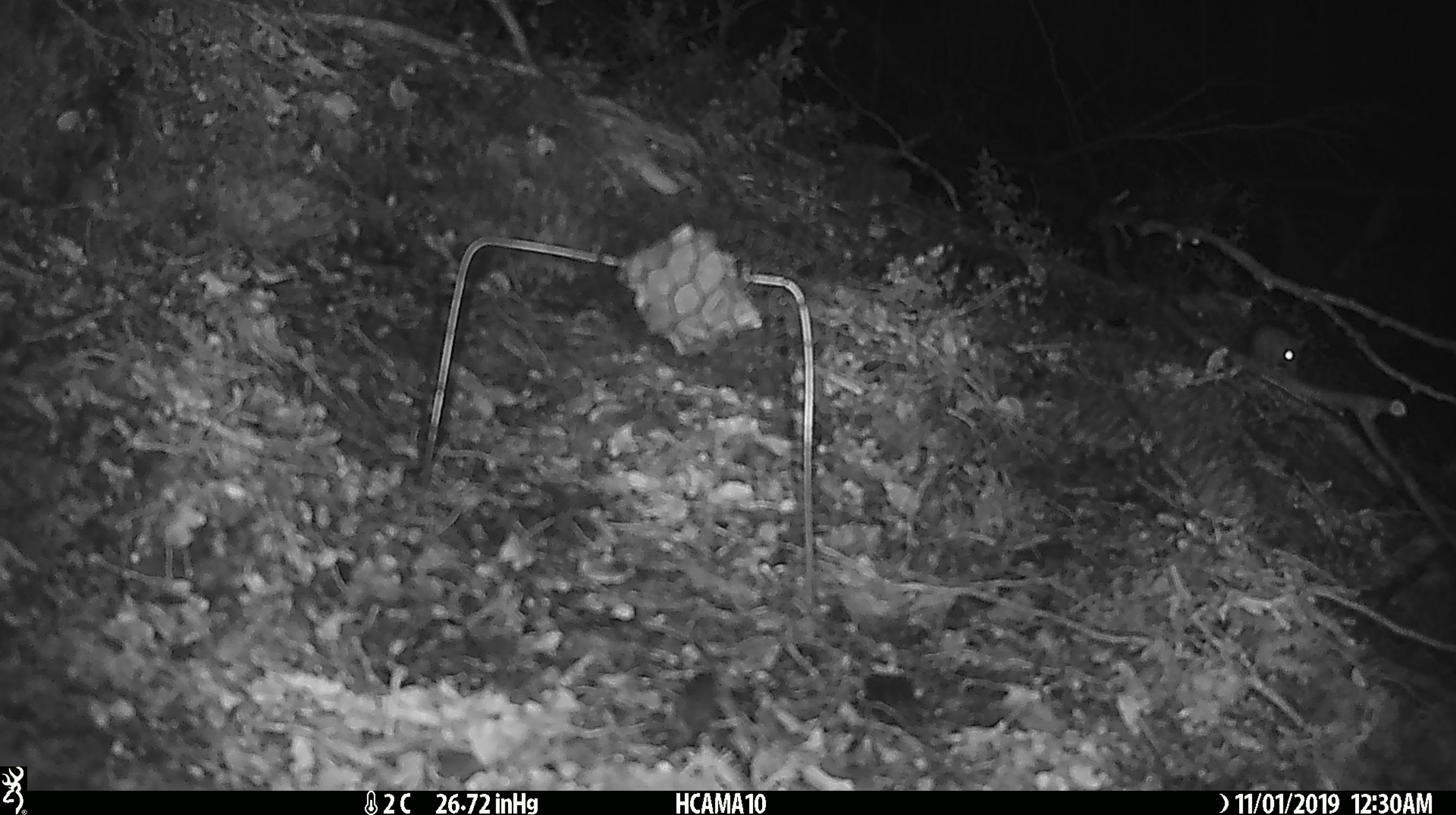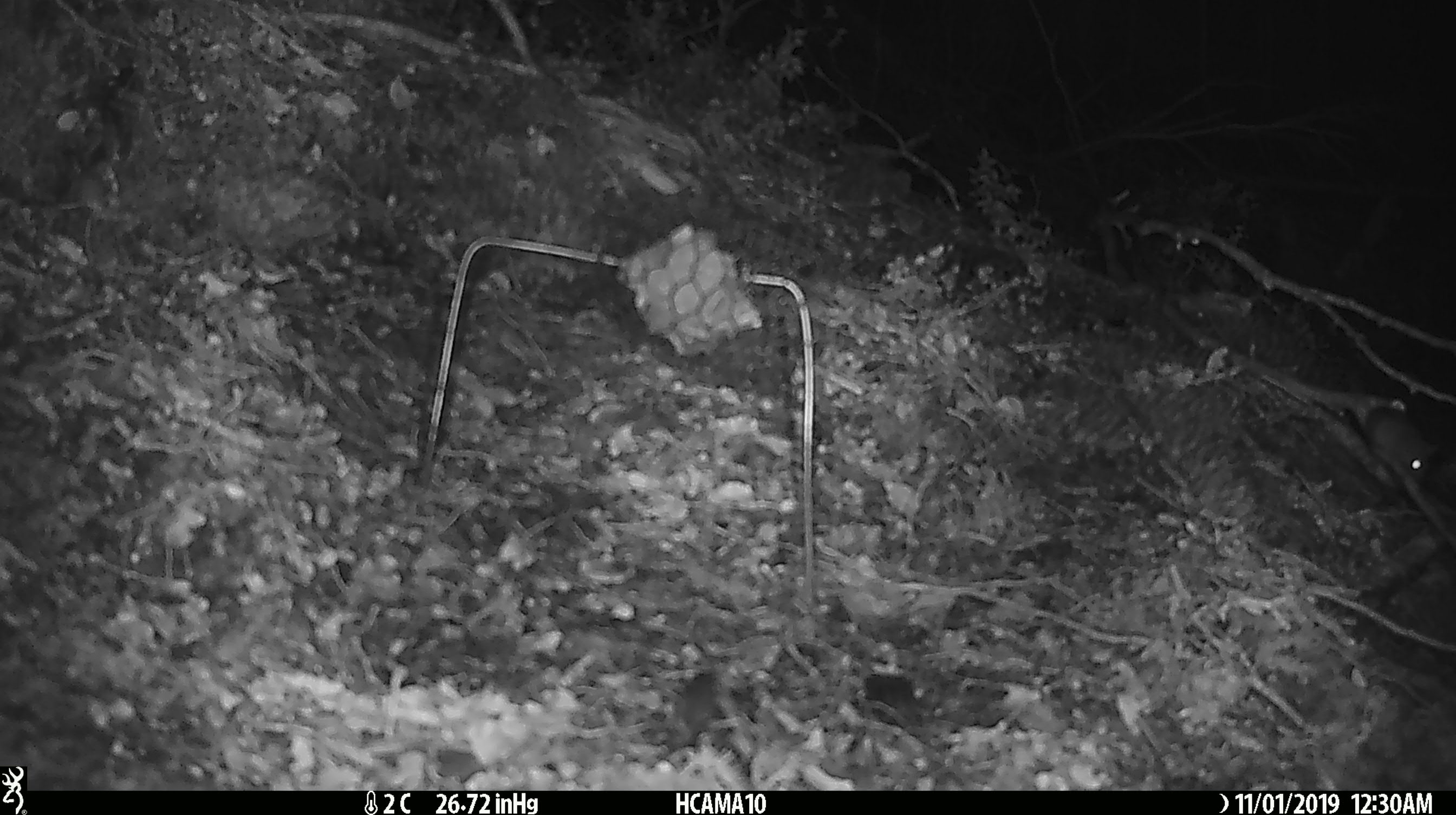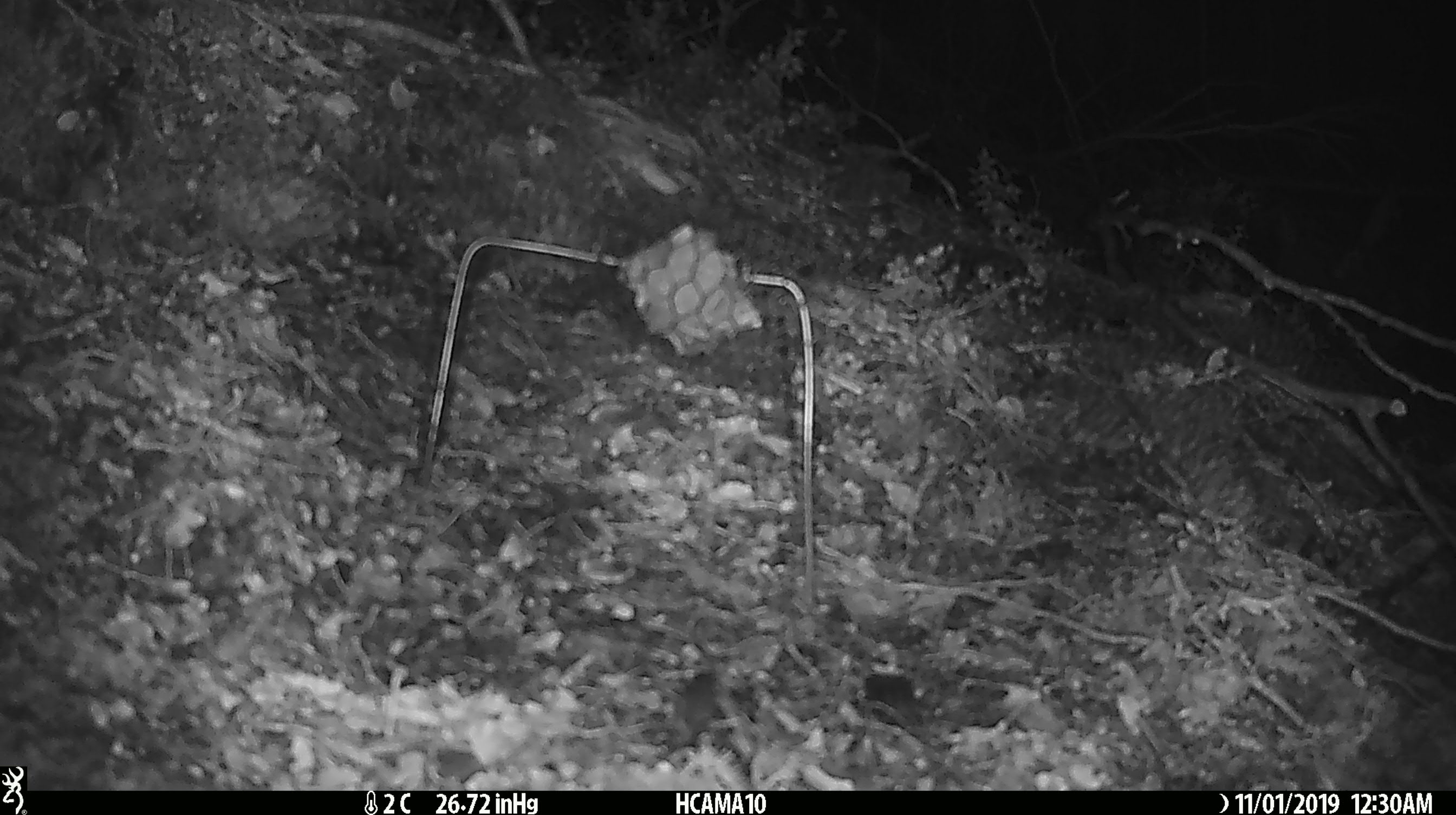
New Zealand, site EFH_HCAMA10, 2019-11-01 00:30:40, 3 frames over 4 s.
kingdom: Animalia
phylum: Chordata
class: Mammalia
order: Rodentia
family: Muridae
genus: Mus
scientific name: Mus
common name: mouse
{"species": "mouse (Mus)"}